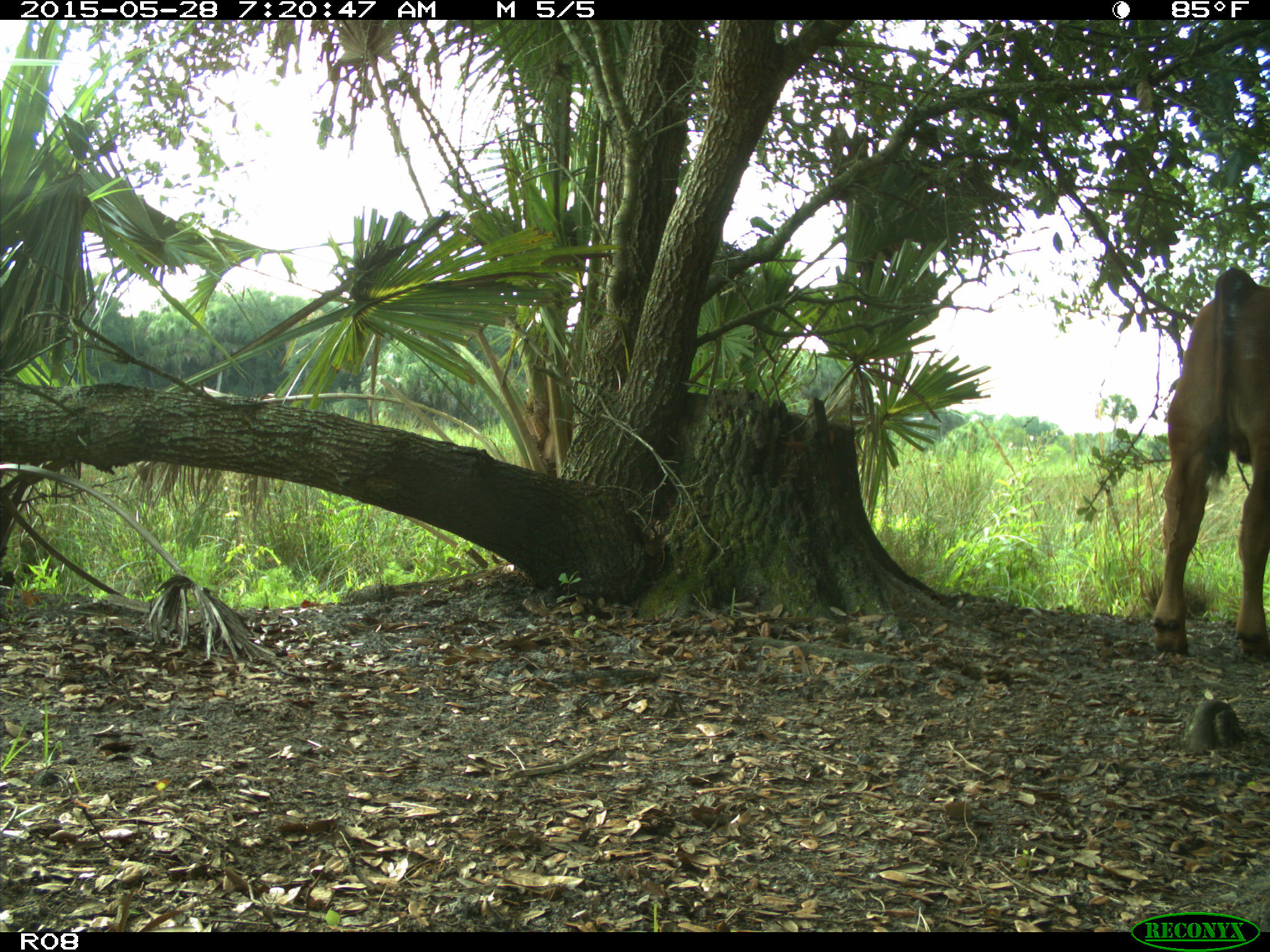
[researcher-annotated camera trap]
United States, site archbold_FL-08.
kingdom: Animalia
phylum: Chordata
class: Mammalia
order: Artiodactyla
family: Bovidae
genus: Bos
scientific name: Bos taurus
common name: domestic cow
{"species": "Bos taurus (domestic cow)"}